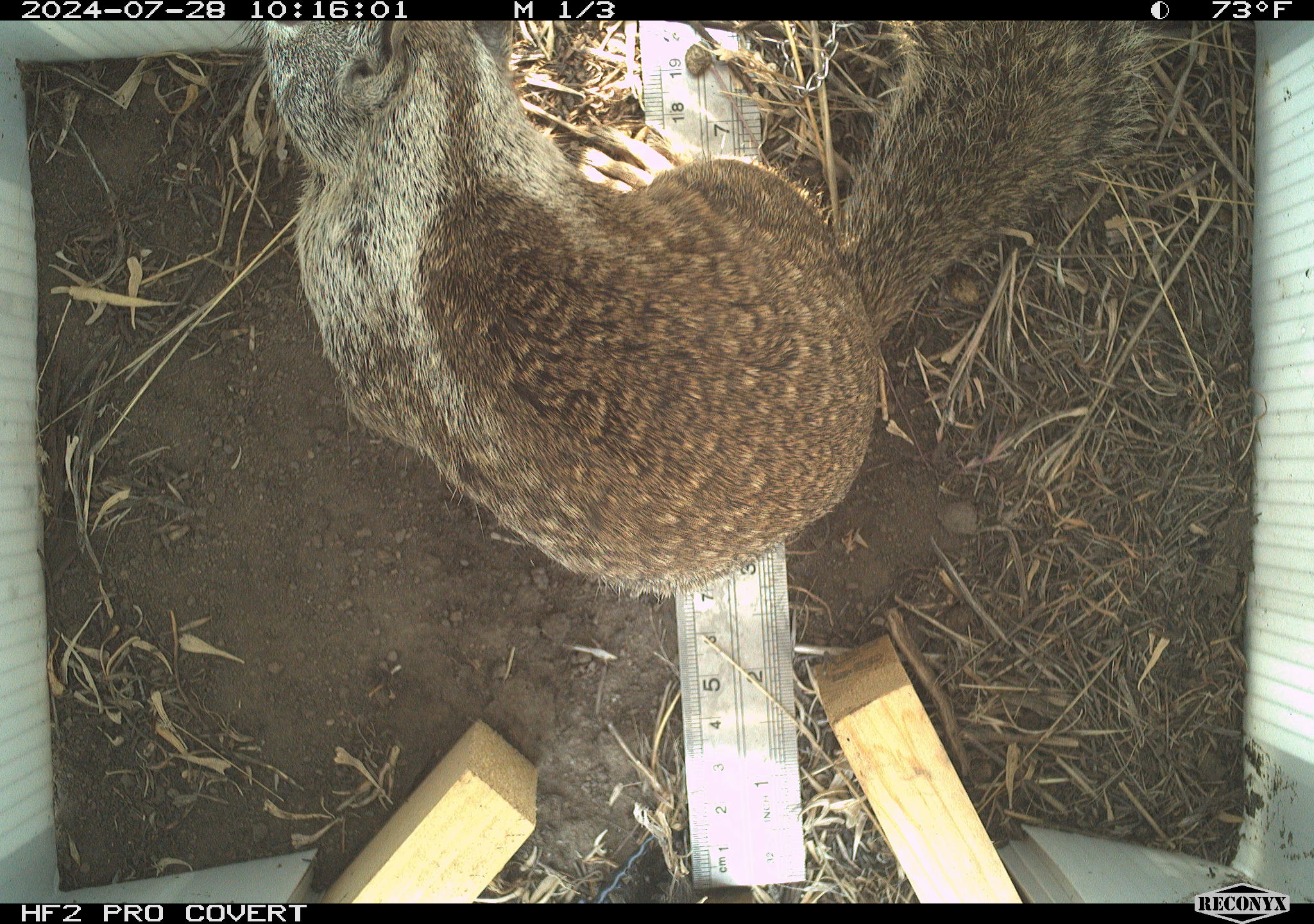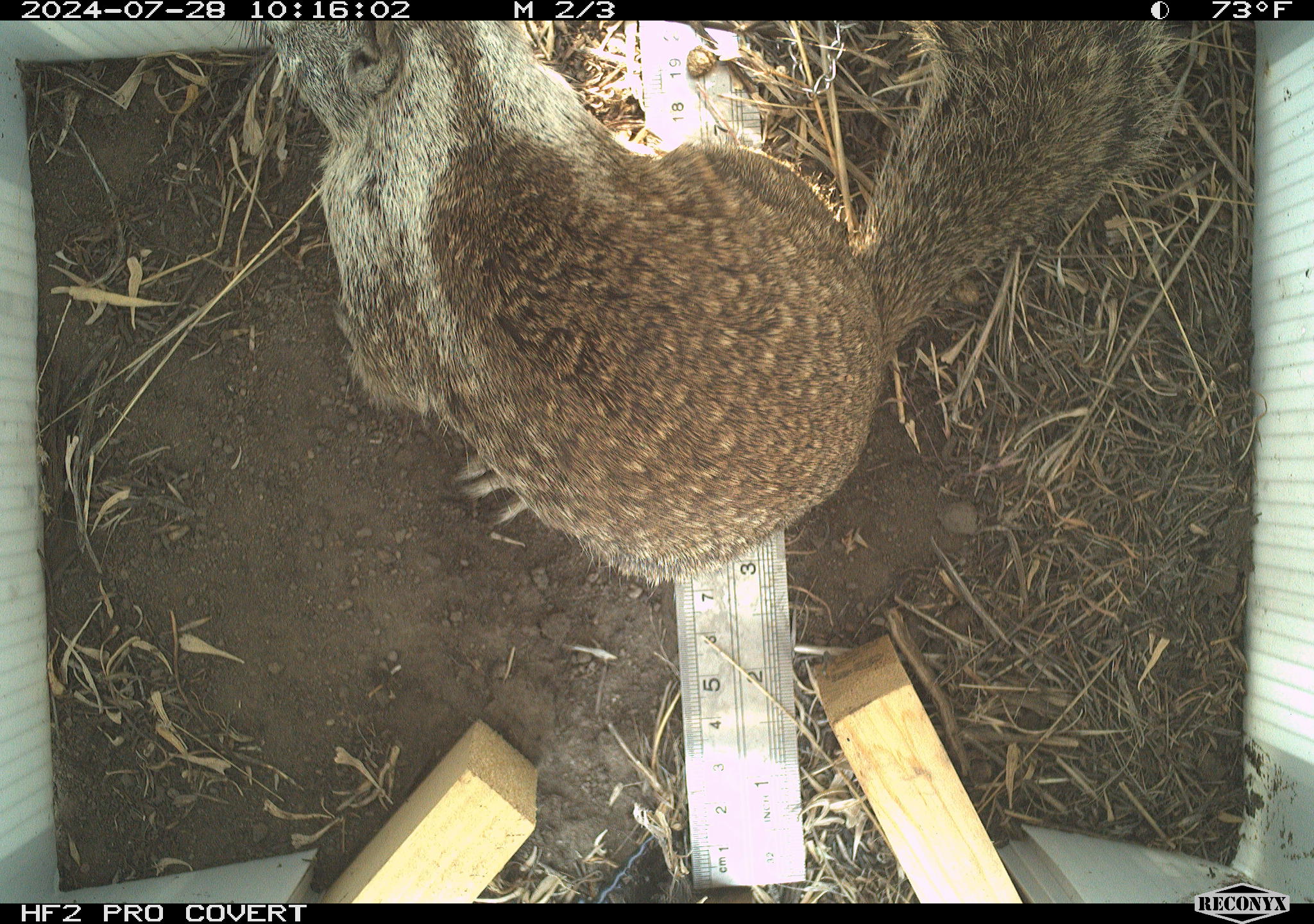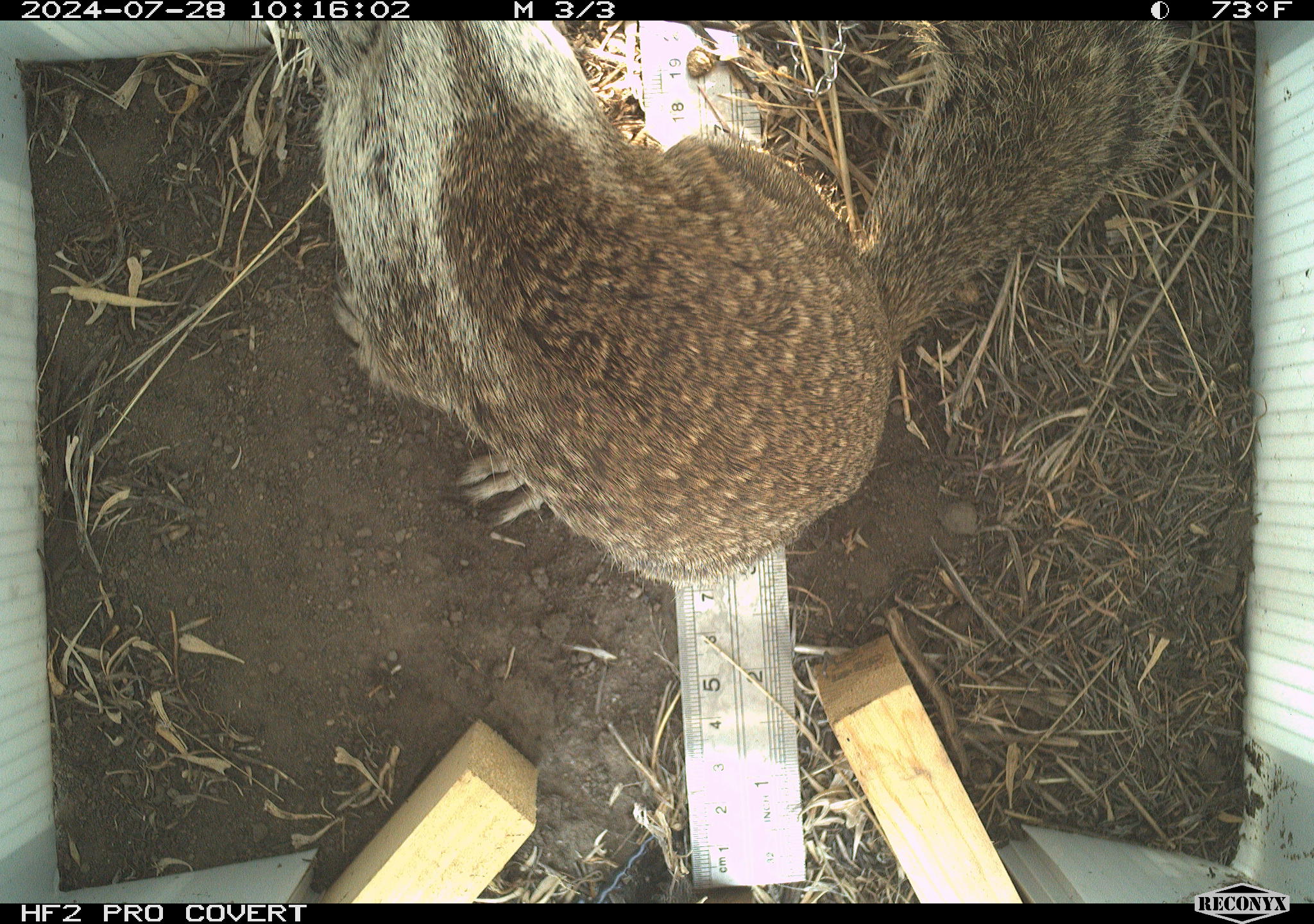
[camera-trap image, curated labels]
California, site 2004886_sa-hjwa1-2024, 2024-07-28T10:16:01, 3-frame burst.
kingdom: Animalia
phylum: Chordata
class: Mammalia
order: Rodentia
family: Sciuridae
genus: Otospermophilus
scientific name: Otospermophilus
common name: north american rock squirrels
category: otospermophilus species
Otospermophilus species (north american rock squirrels) (Otospermophilus).